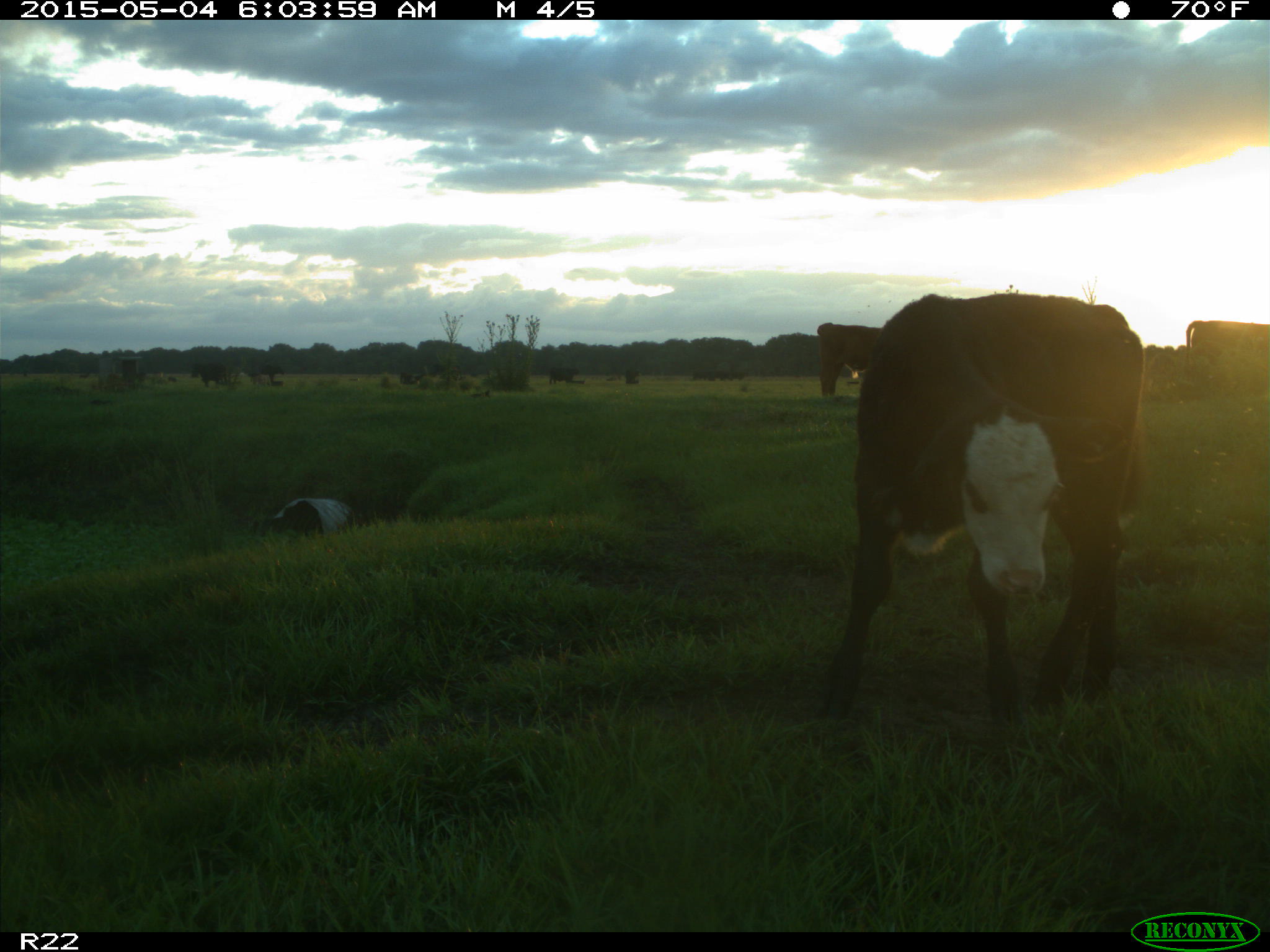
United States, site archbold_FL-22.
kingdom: Animalia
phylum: Chordata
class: Mammalia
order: Artiodactyla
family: Bovidae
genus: Bos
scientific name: Bos taurus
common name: domestic cow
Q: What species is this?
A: Bos taurus (domestic cow).